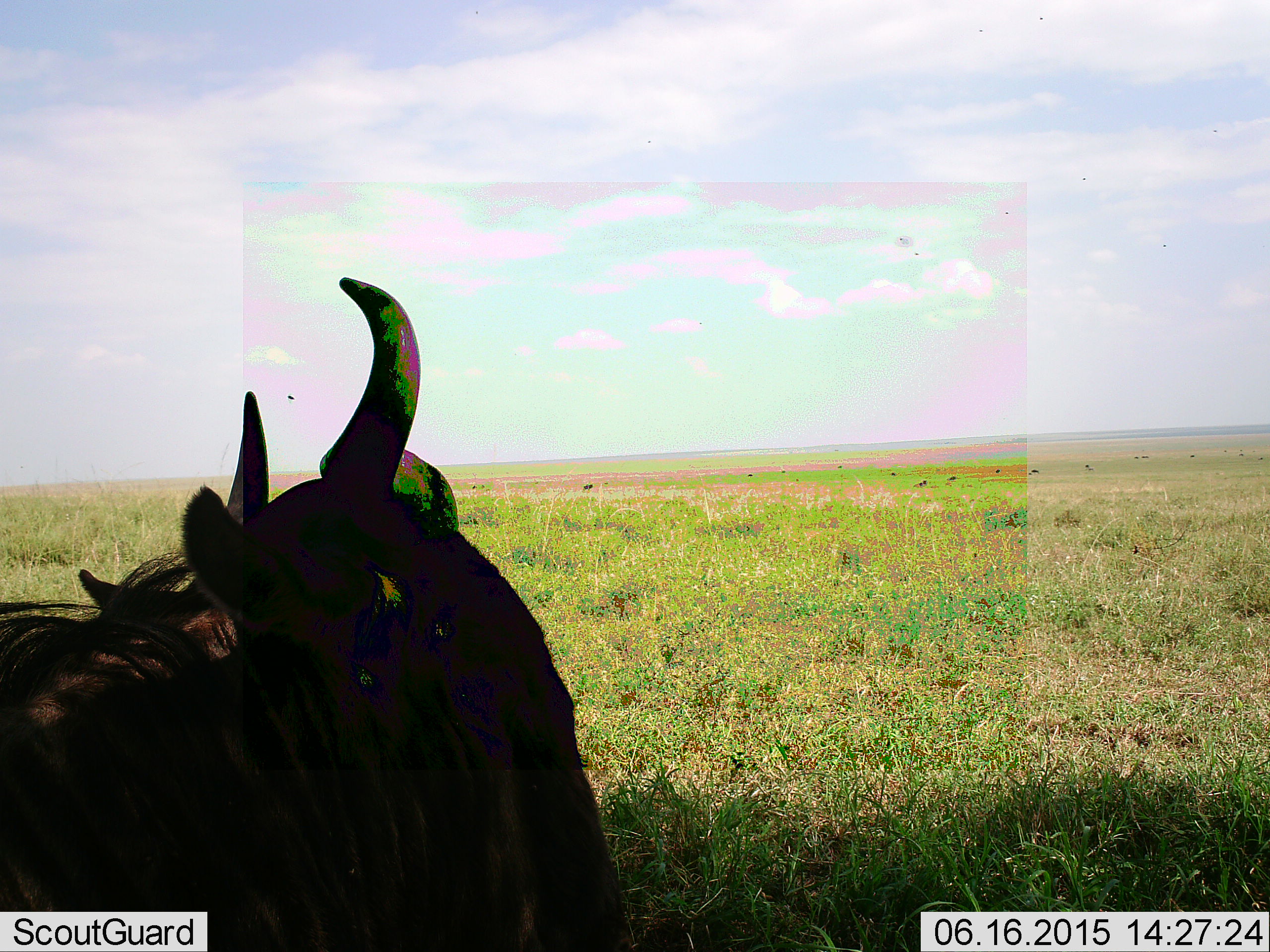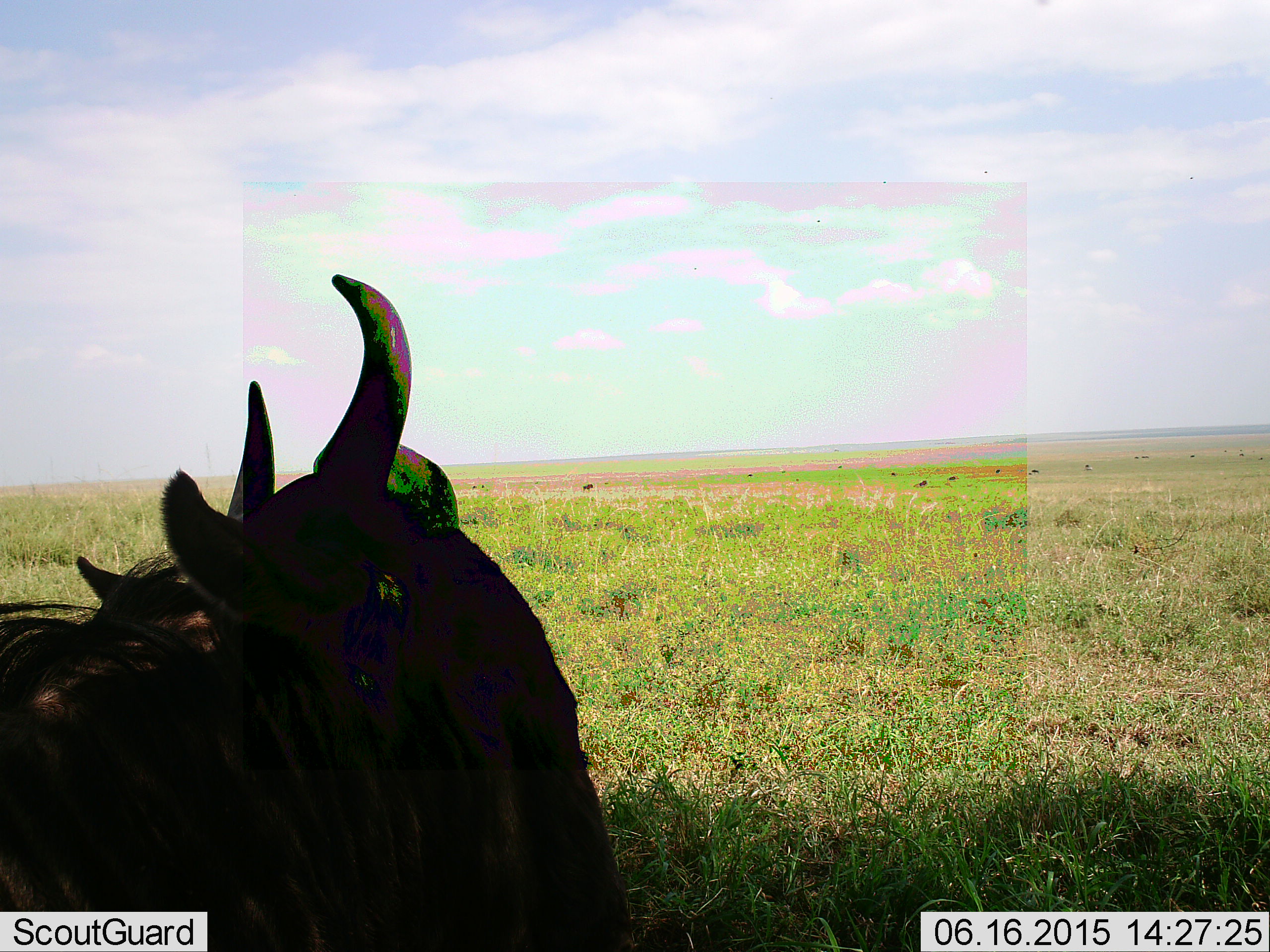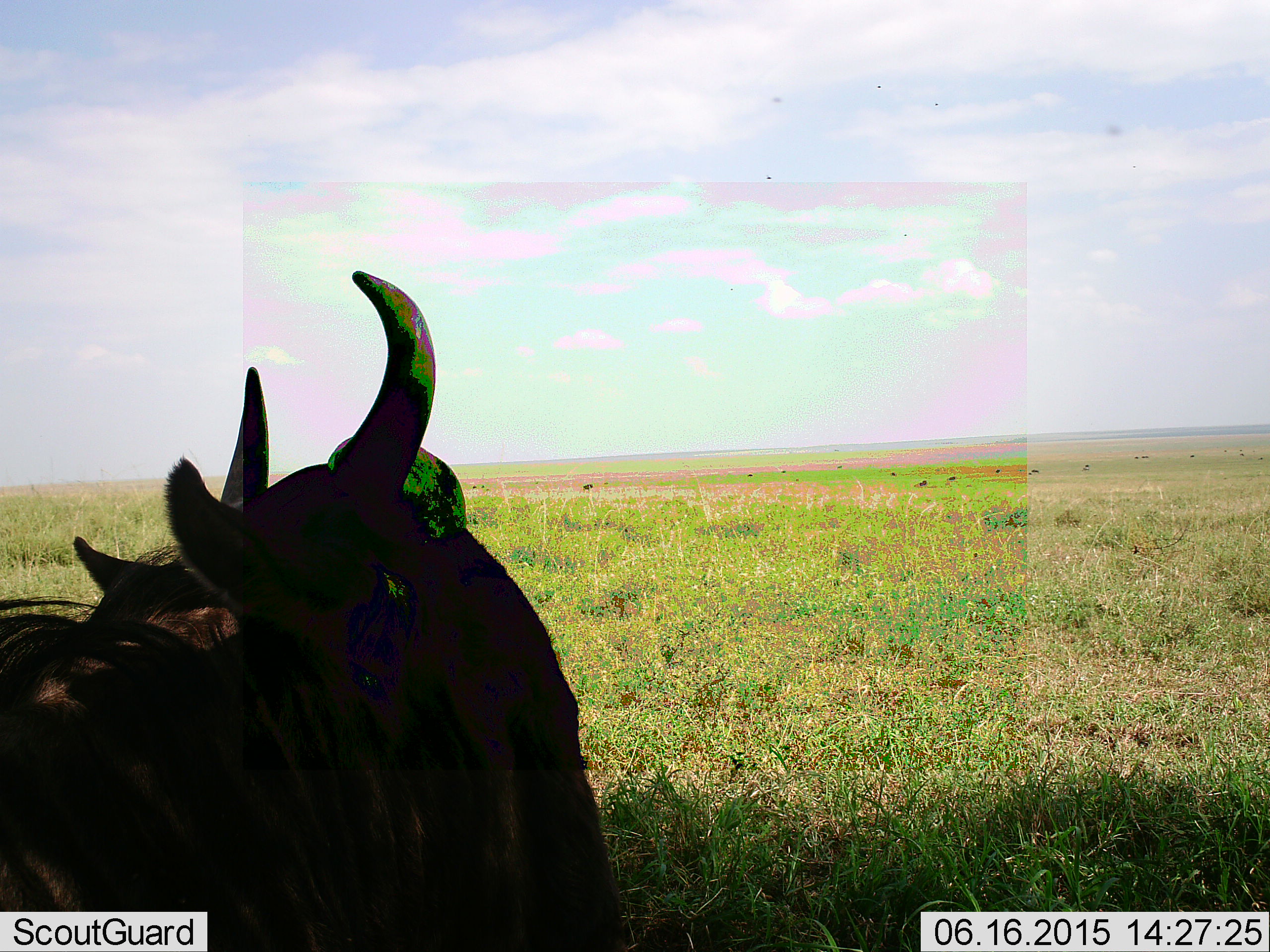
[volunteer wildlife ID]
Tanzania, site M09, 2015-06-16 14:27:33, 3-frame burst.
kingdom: Animalia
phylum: Chordata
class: Mammalia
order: Artiodactyla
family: Bovidae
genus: Connochaetes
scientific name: Connochaetes taurinus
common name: blue wildebeest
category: wildebeest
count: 2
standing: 20%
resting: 80%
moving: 0%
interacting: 0%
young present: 0%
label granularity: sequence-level